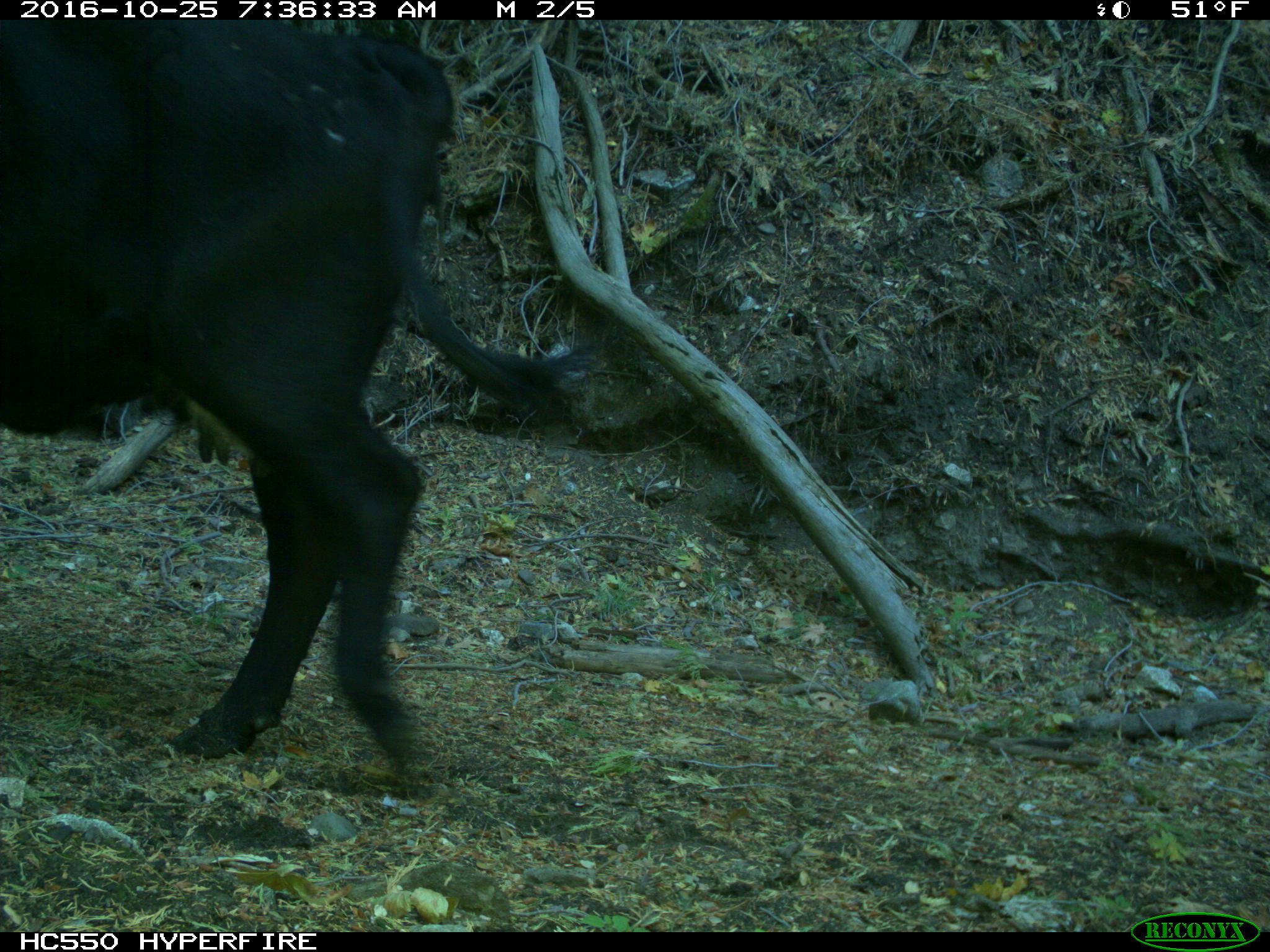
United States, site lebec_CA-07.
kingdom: Animalia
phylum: Chordata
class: Mammalia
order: Artiodactyla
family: Bovidae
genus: Bos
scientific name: Bos taurus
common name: domestic cow